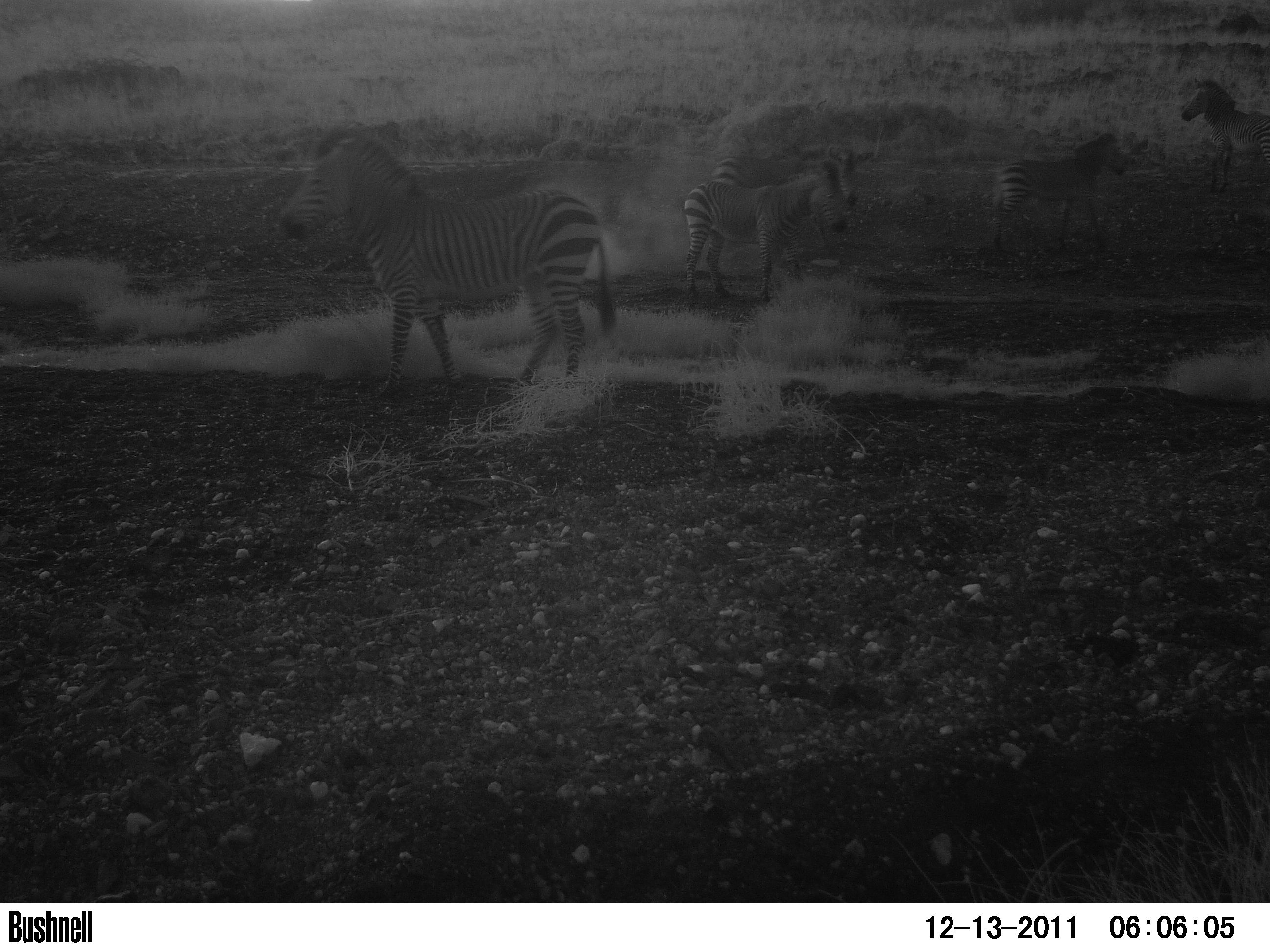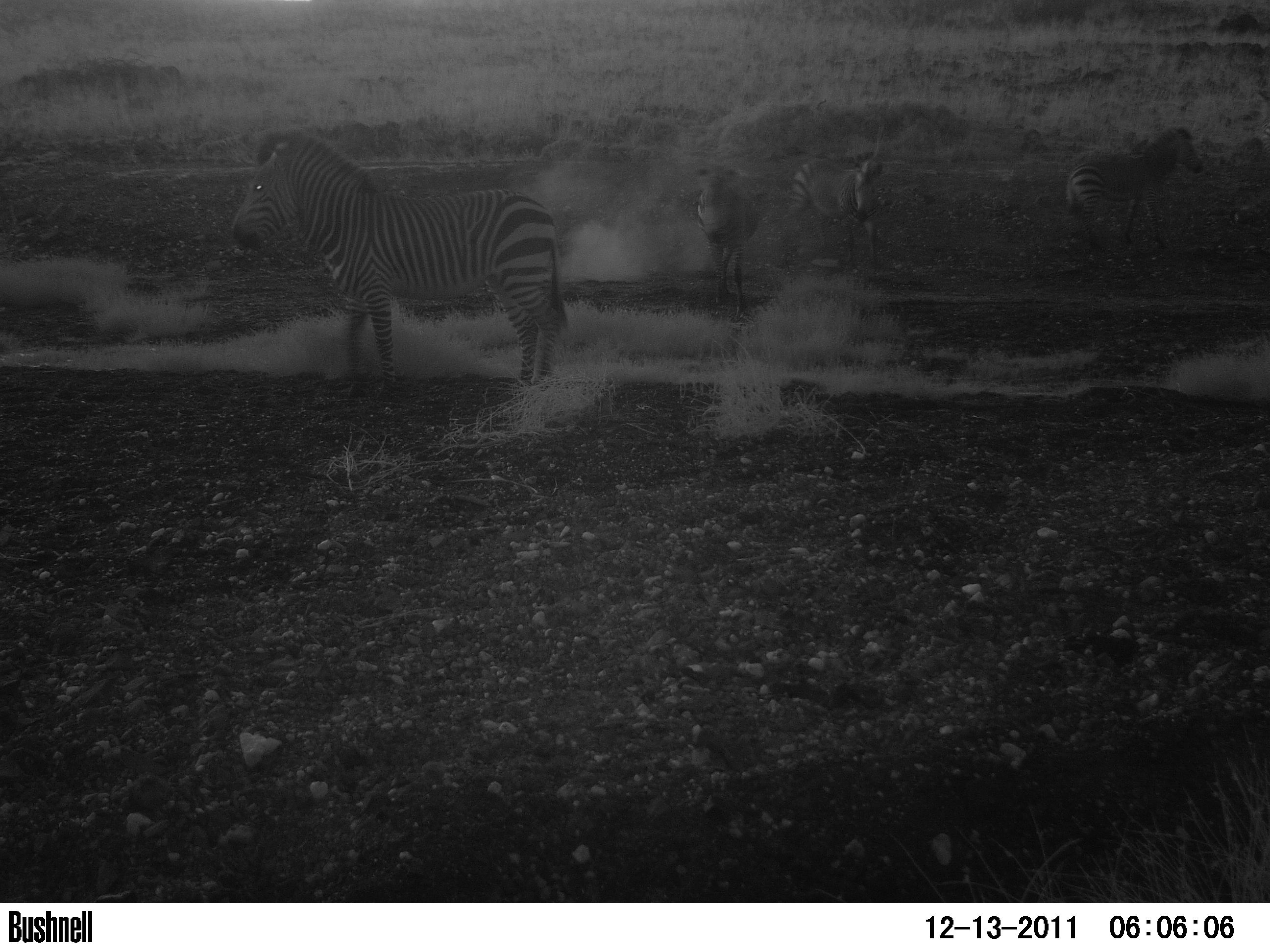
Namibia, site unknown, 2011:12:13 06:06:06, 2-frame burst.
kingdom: Animalia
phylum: Chordata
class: Mammalia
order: Perissodactyla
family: Equidae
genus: Equus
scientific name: Equus zebra hartmannae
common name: hartmann's mountain zebra